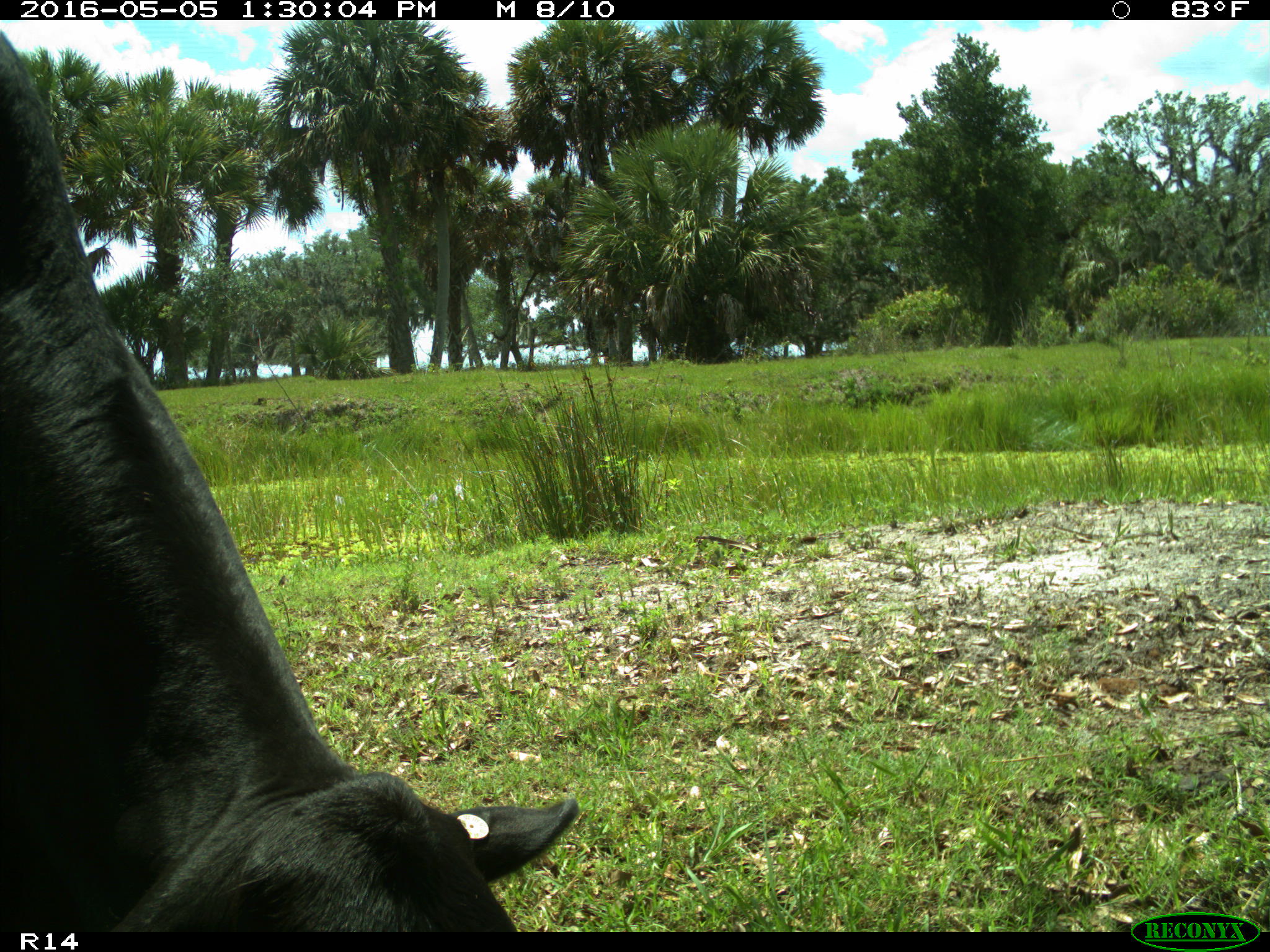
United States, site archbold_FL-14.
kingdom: Animalia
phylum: Chordata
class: Mammalia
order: Artiodactyla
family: Bovidae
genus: Bos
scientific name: Bos taurus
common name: domestic cow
Bos taurus (domestic cow).